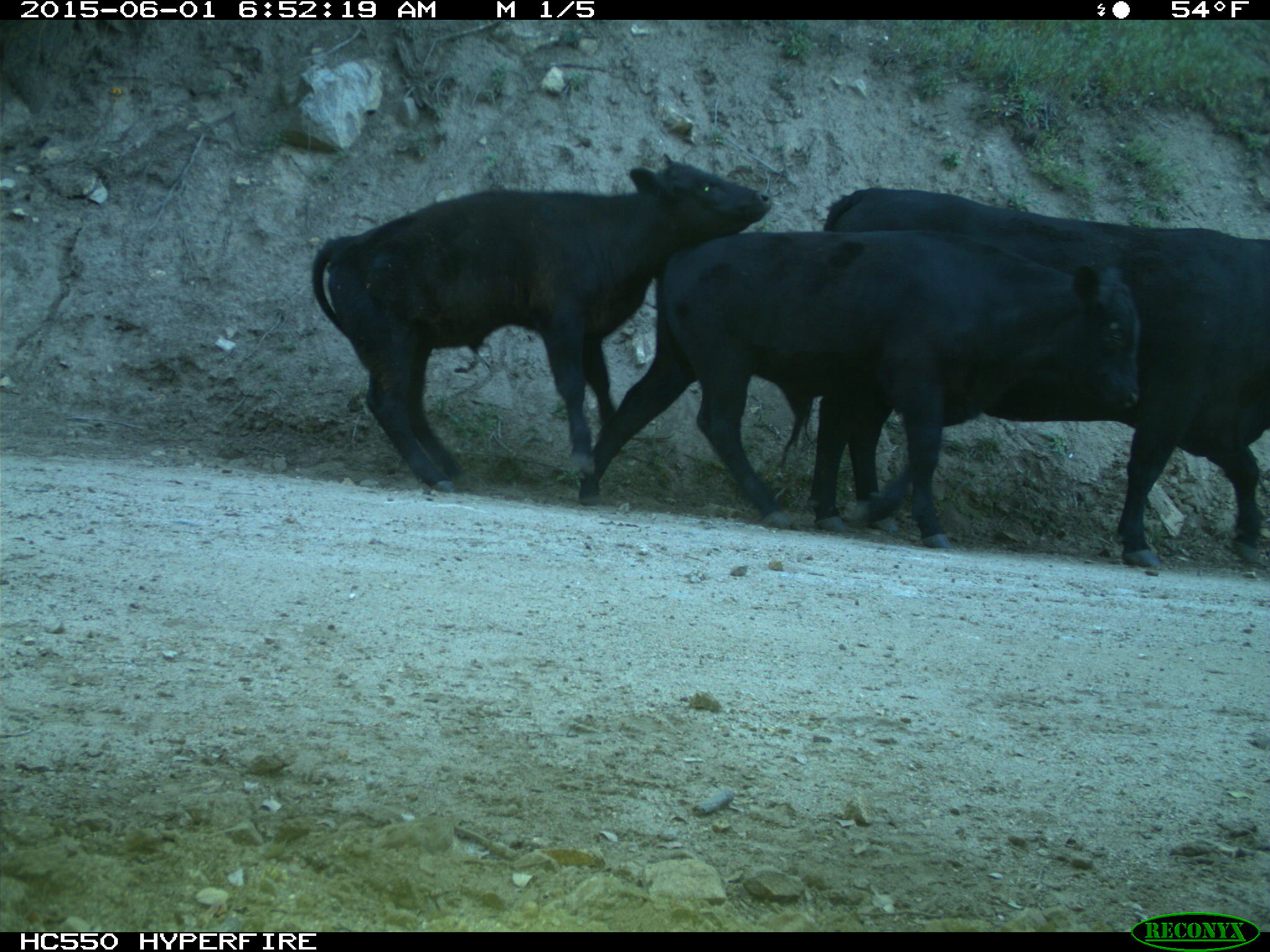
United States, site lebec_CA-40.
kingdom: Animalia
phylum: Chordata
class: Mammalia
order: Artiodactyla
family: Bovidae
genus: Bos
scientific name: Bos taurus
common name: domestic cow